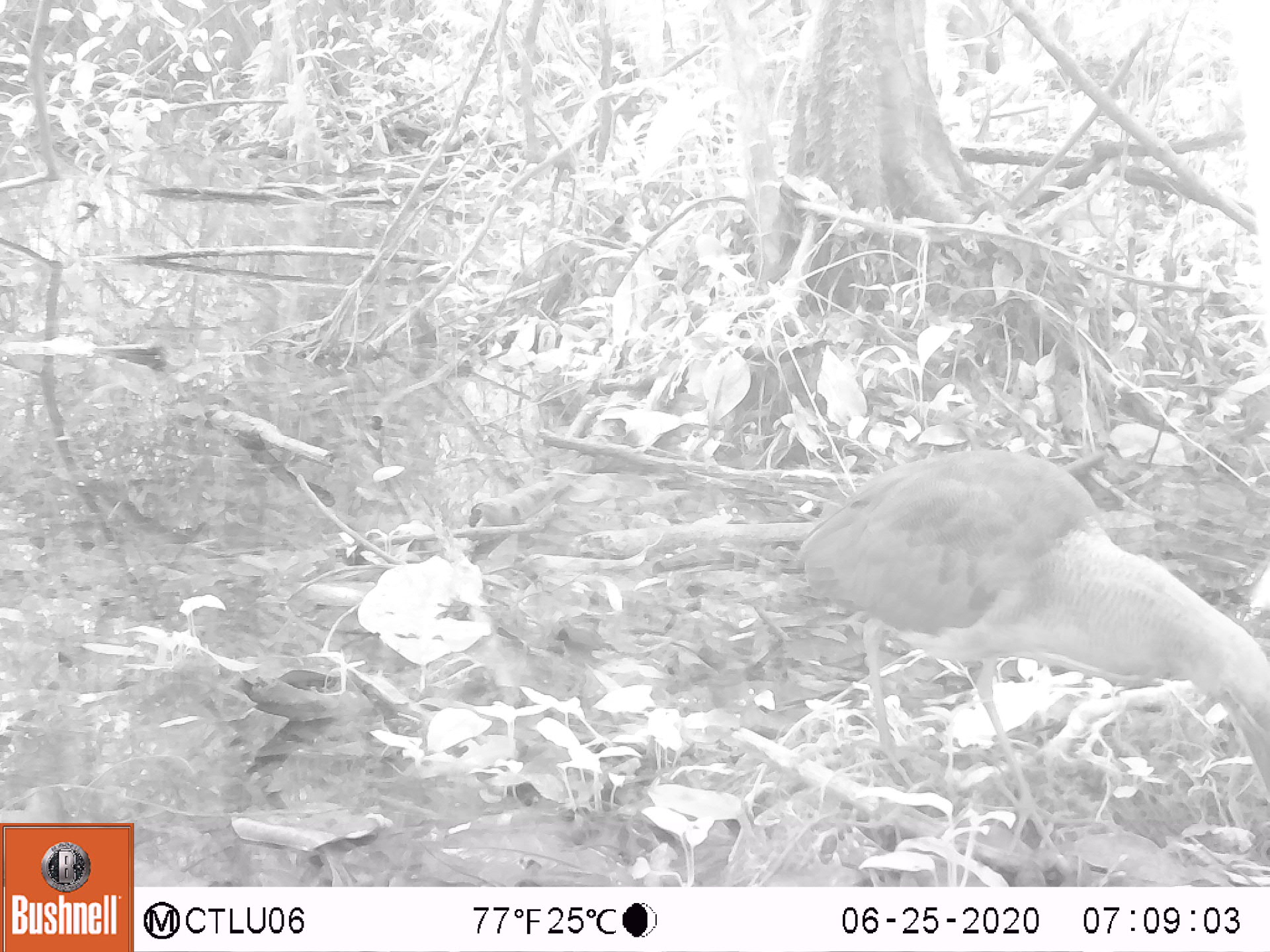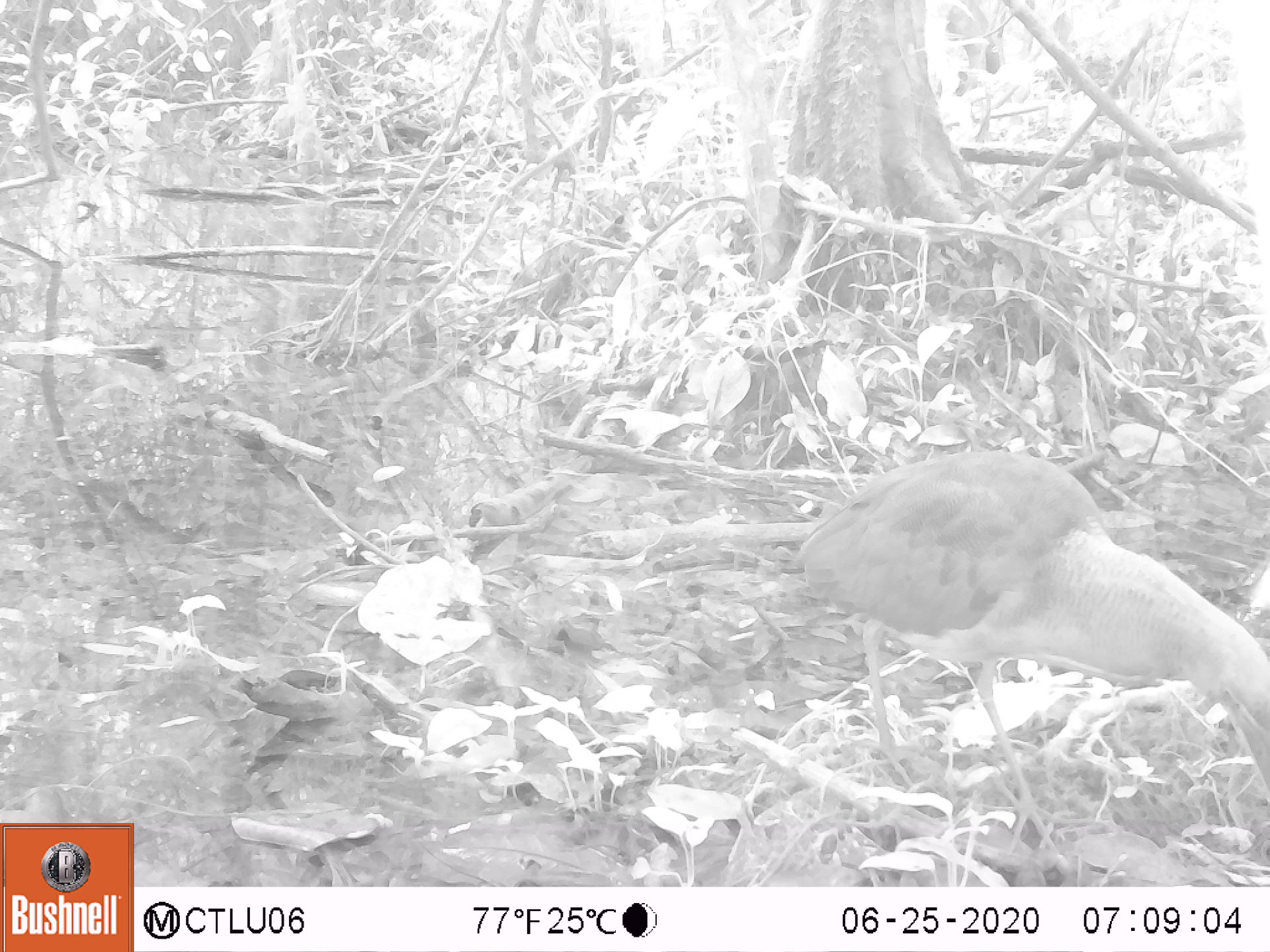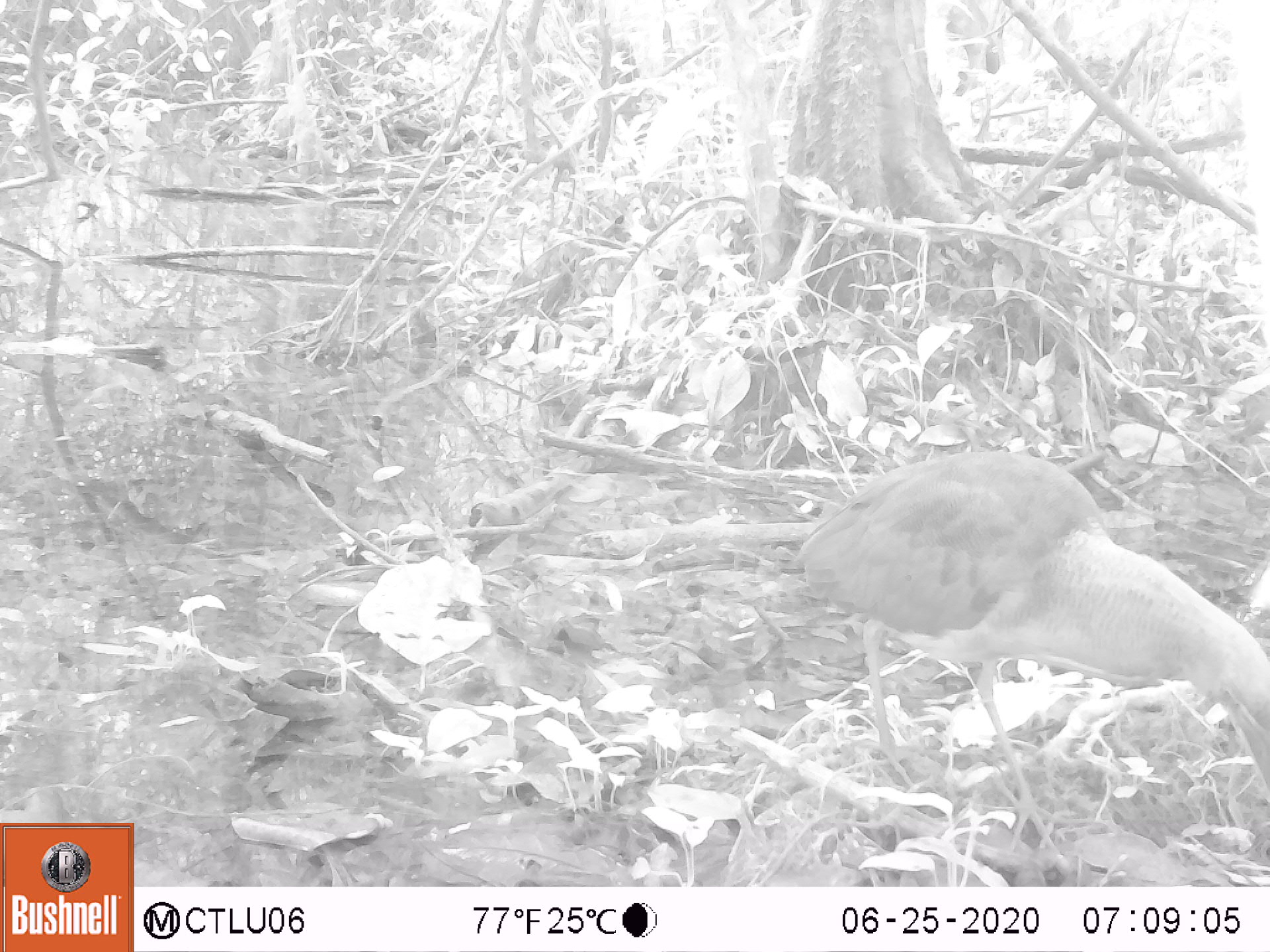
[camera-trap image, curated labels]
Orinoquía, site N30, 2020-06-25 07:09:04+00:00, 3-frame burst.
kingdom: Animalia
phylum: Chordata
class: Aves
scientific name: Aves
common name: bird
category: unknown bird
Unknown bird (bird) (Aves).